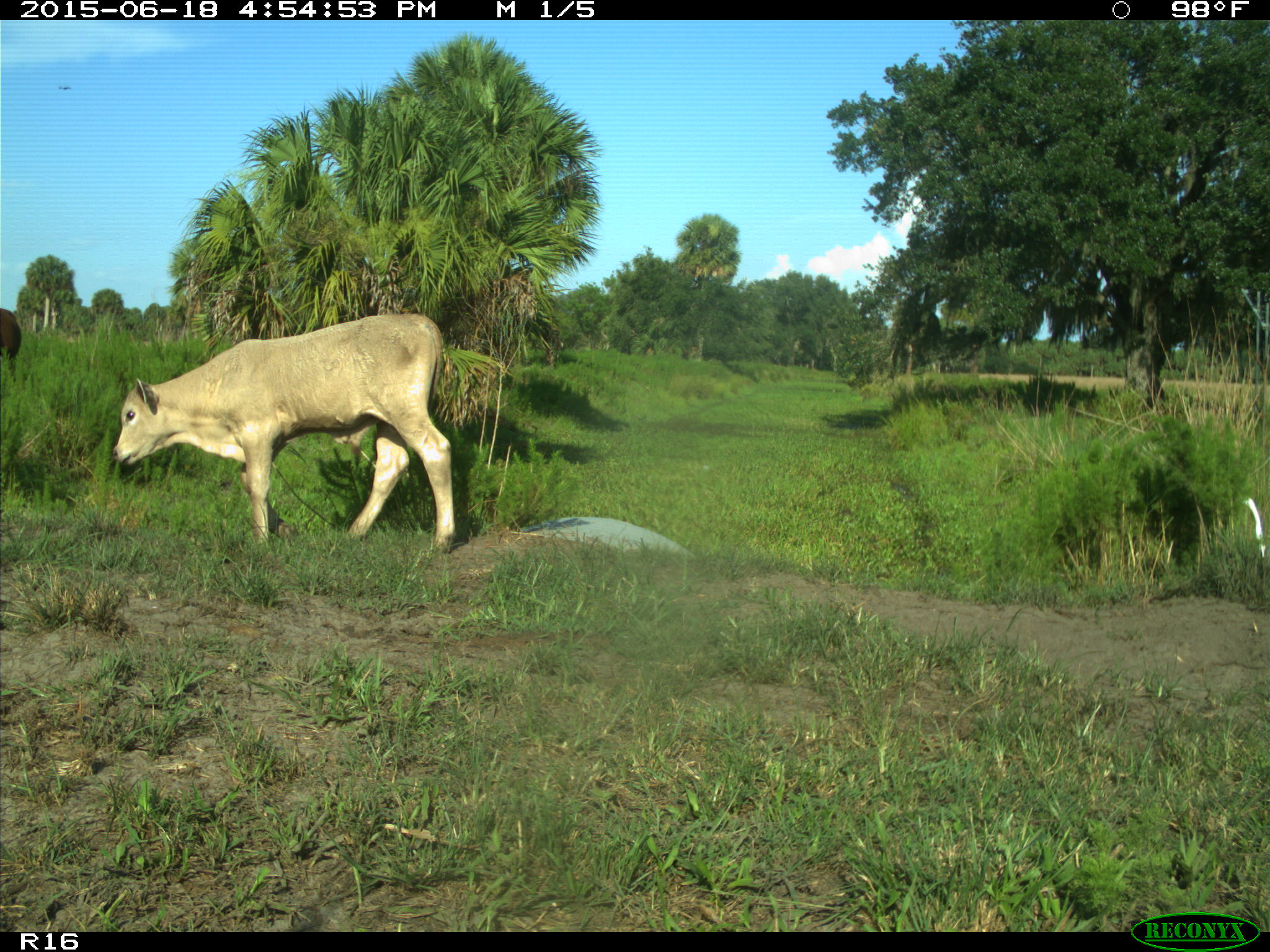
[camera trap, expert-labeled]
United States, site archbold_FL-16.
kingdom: Animalia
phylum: Chordata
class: Mammalia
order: Artiodactyla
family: Bovidae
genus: Bos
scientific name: Bos taurus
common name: domestic cow